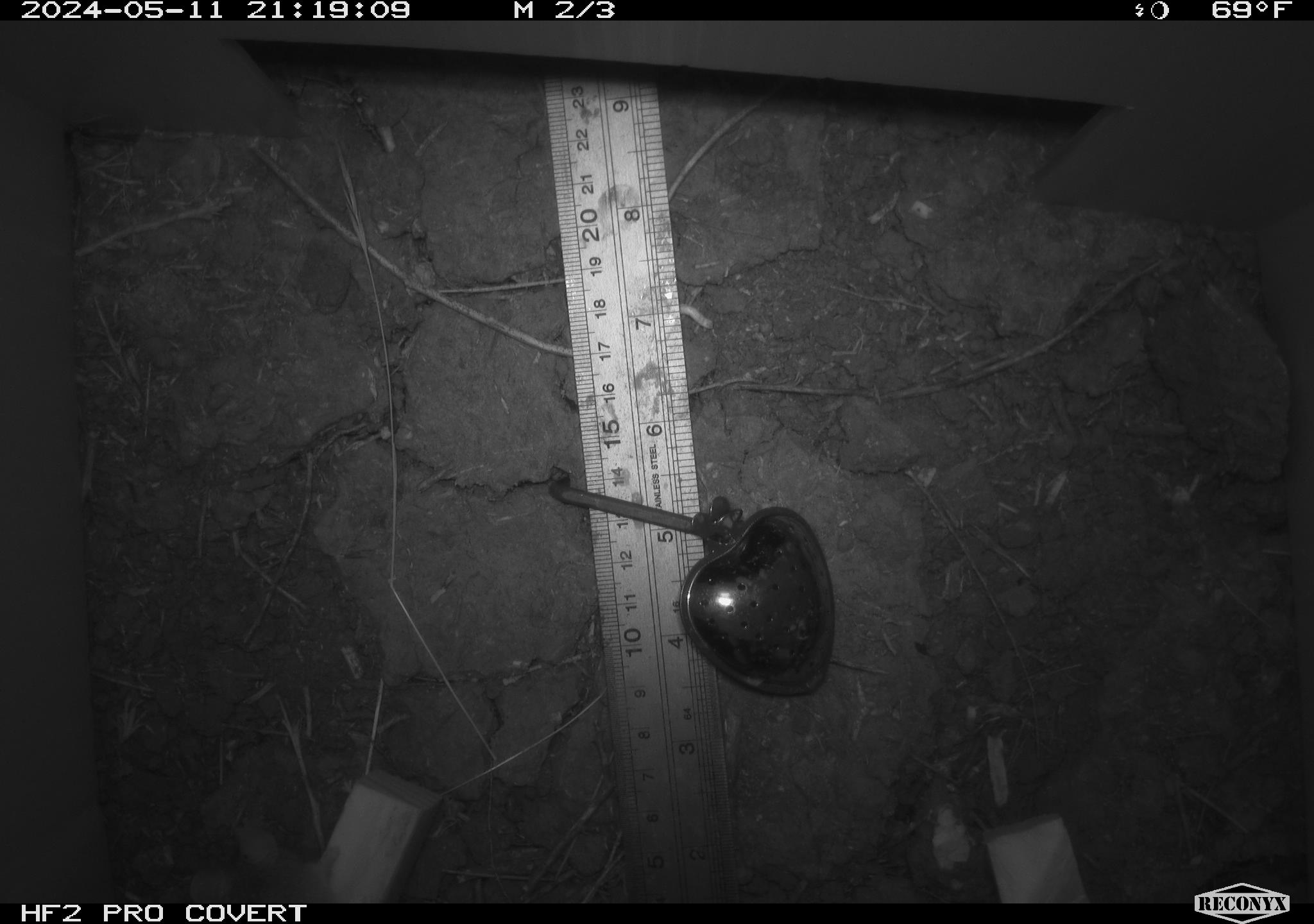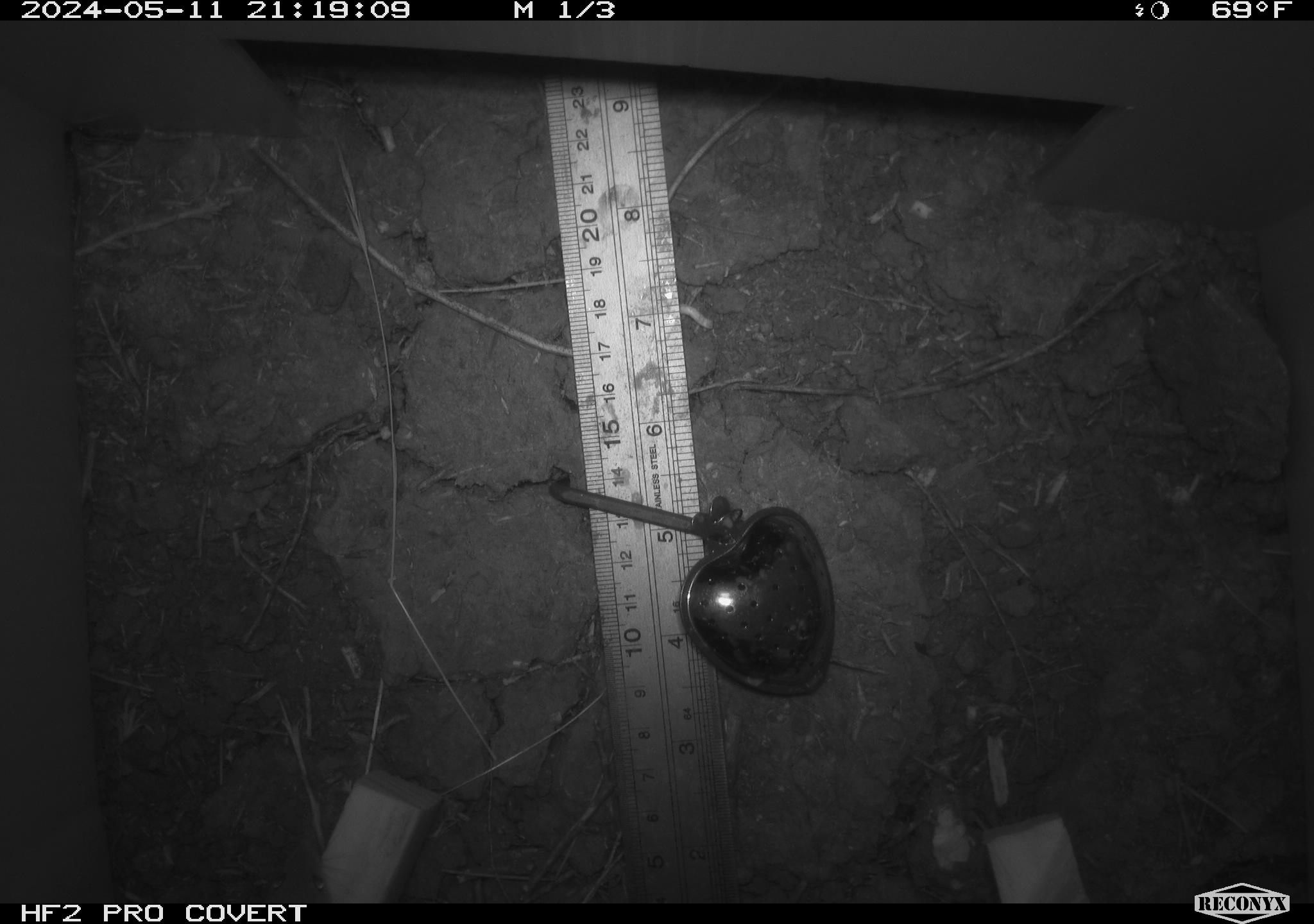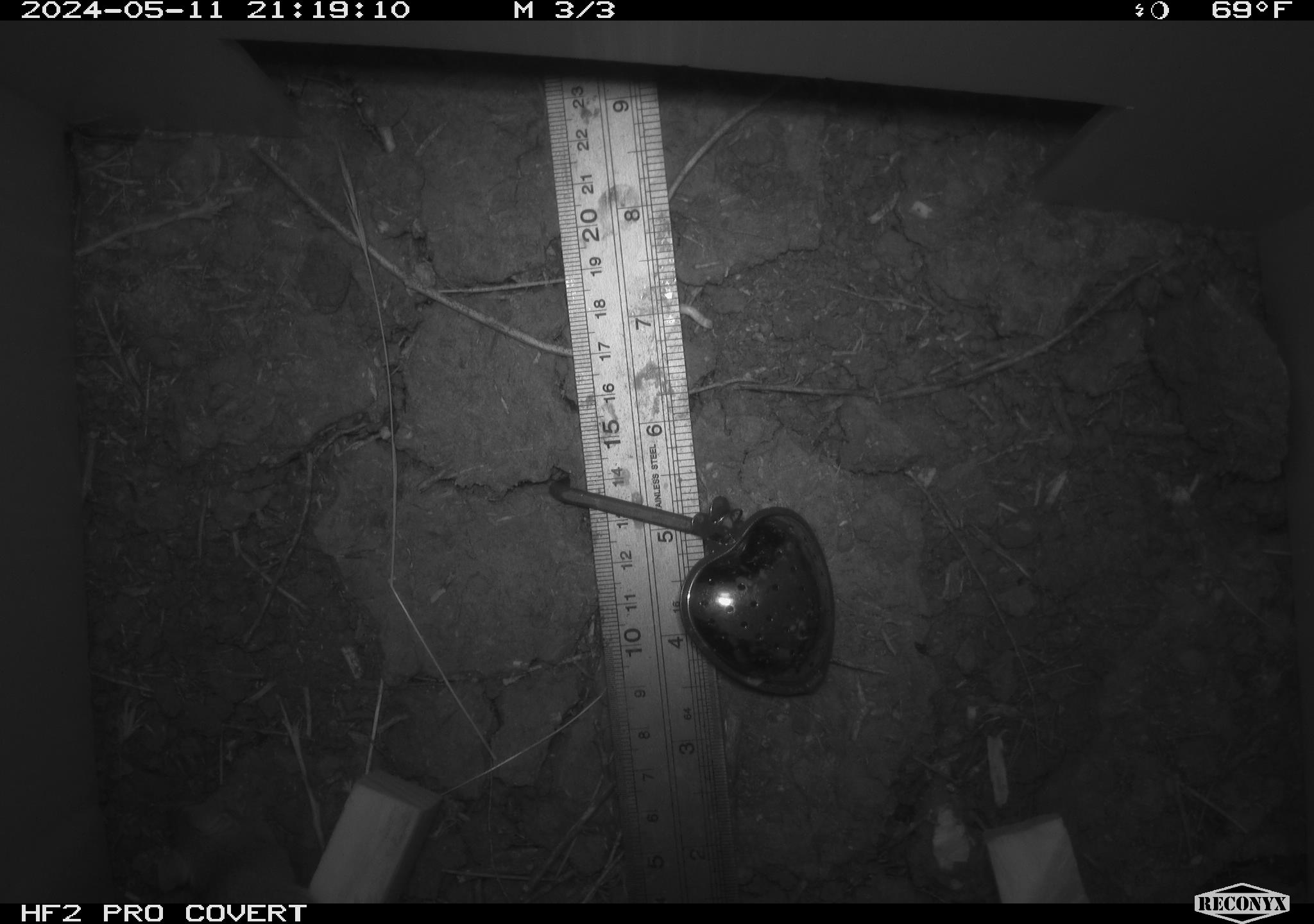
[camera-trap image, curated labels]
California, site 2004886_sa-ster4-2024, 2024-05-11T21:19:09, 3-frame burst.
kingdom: Animalia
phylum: Chordata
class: Mammalia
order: Rodentia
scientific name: Rodentia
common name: mouse species